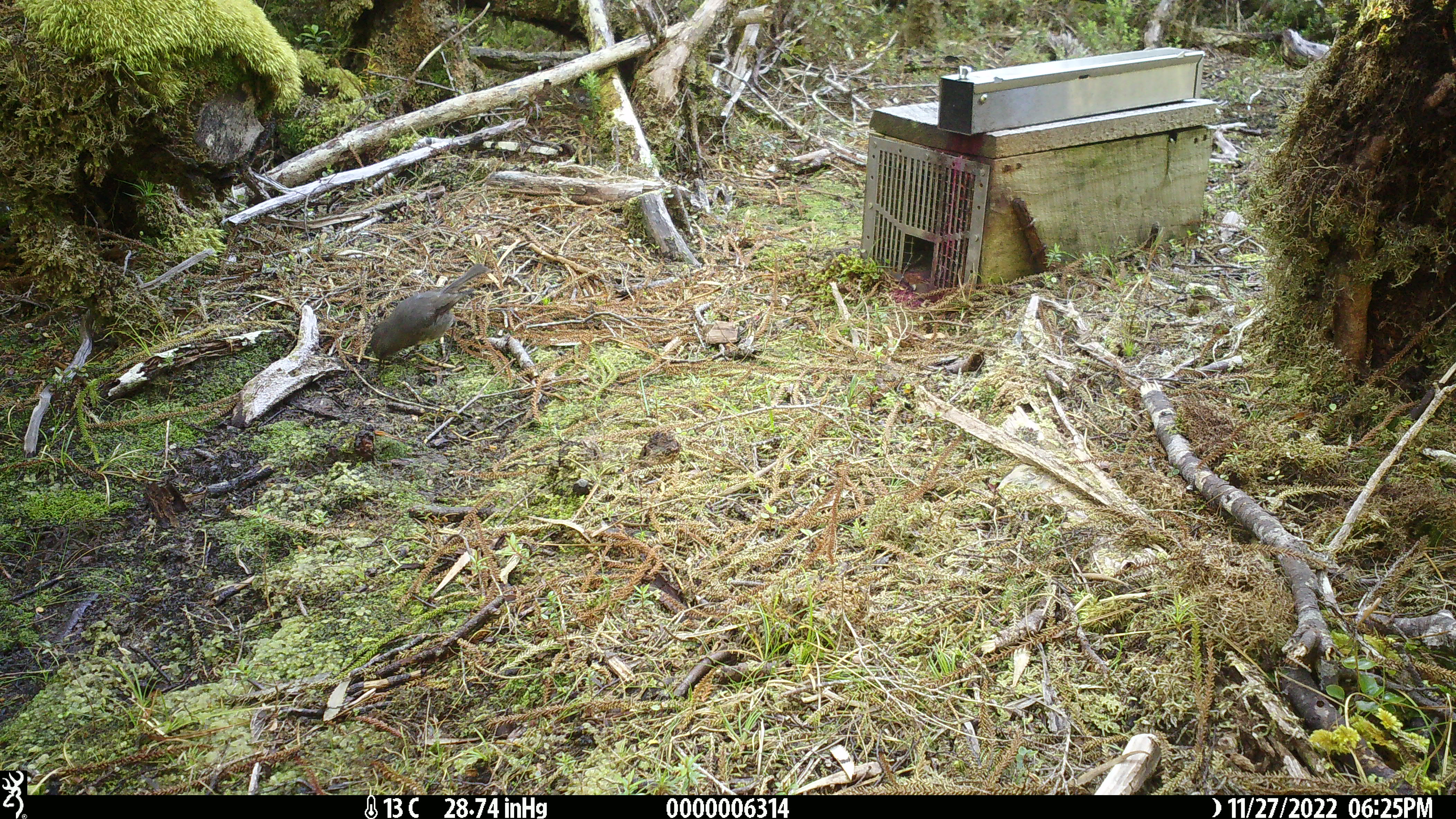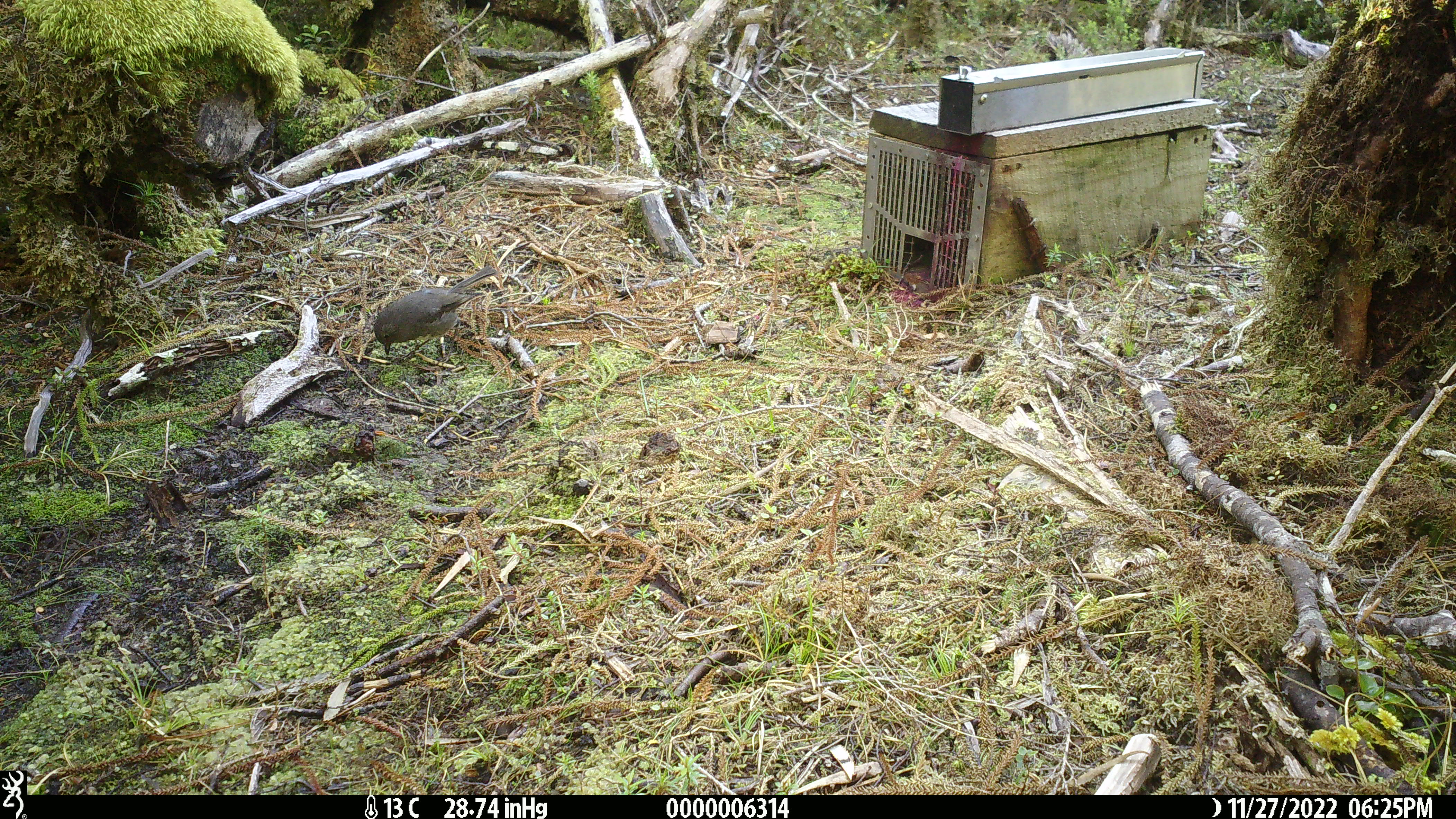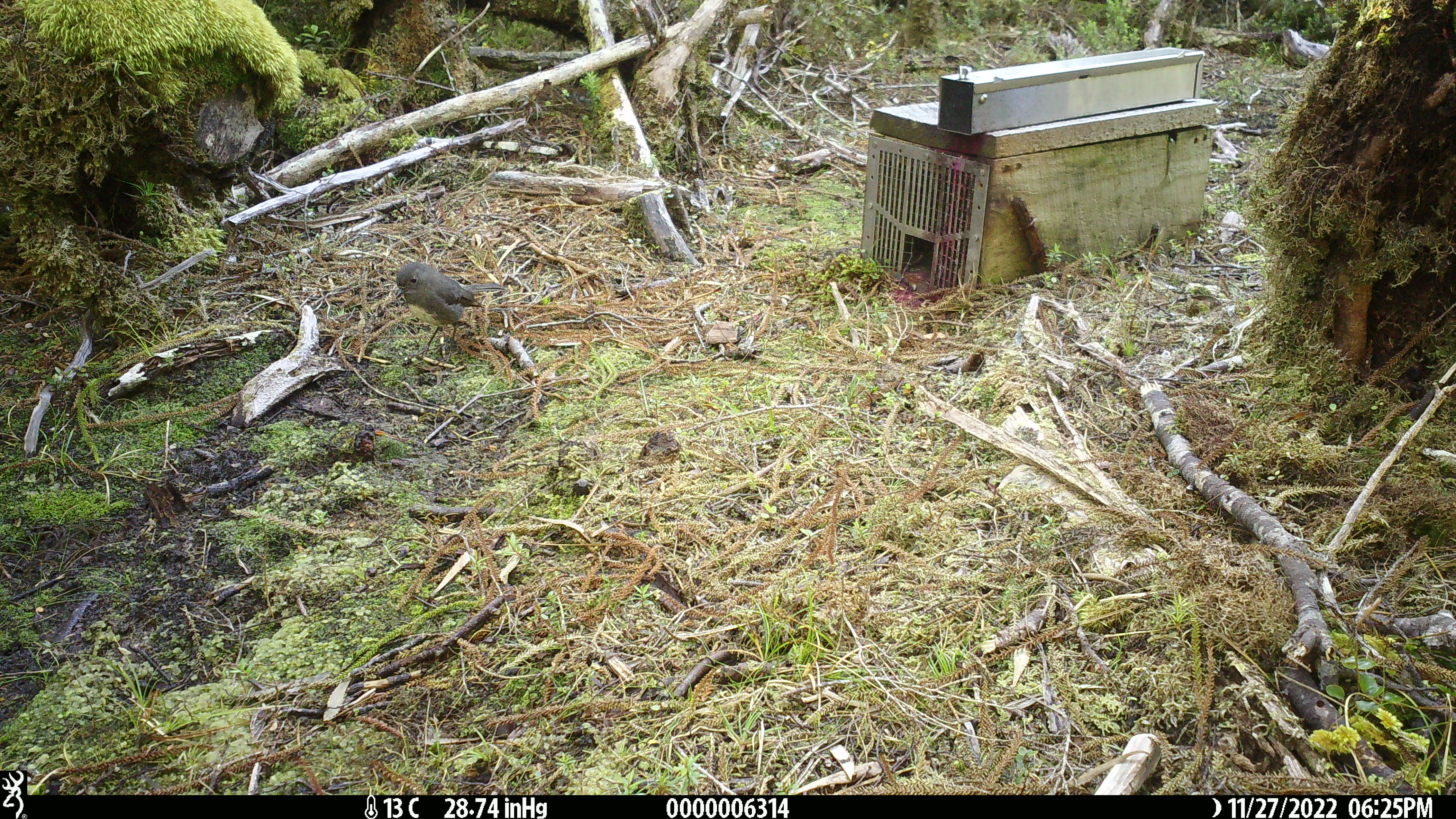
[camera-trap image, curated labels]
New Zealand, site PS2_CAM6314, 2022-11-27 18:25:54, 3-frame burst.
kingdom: Animalia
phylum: Chordata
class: Aves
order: Passeriformes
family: Petroicidae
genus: Petroica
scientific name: Petroica australis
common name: new zealand robin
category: robin